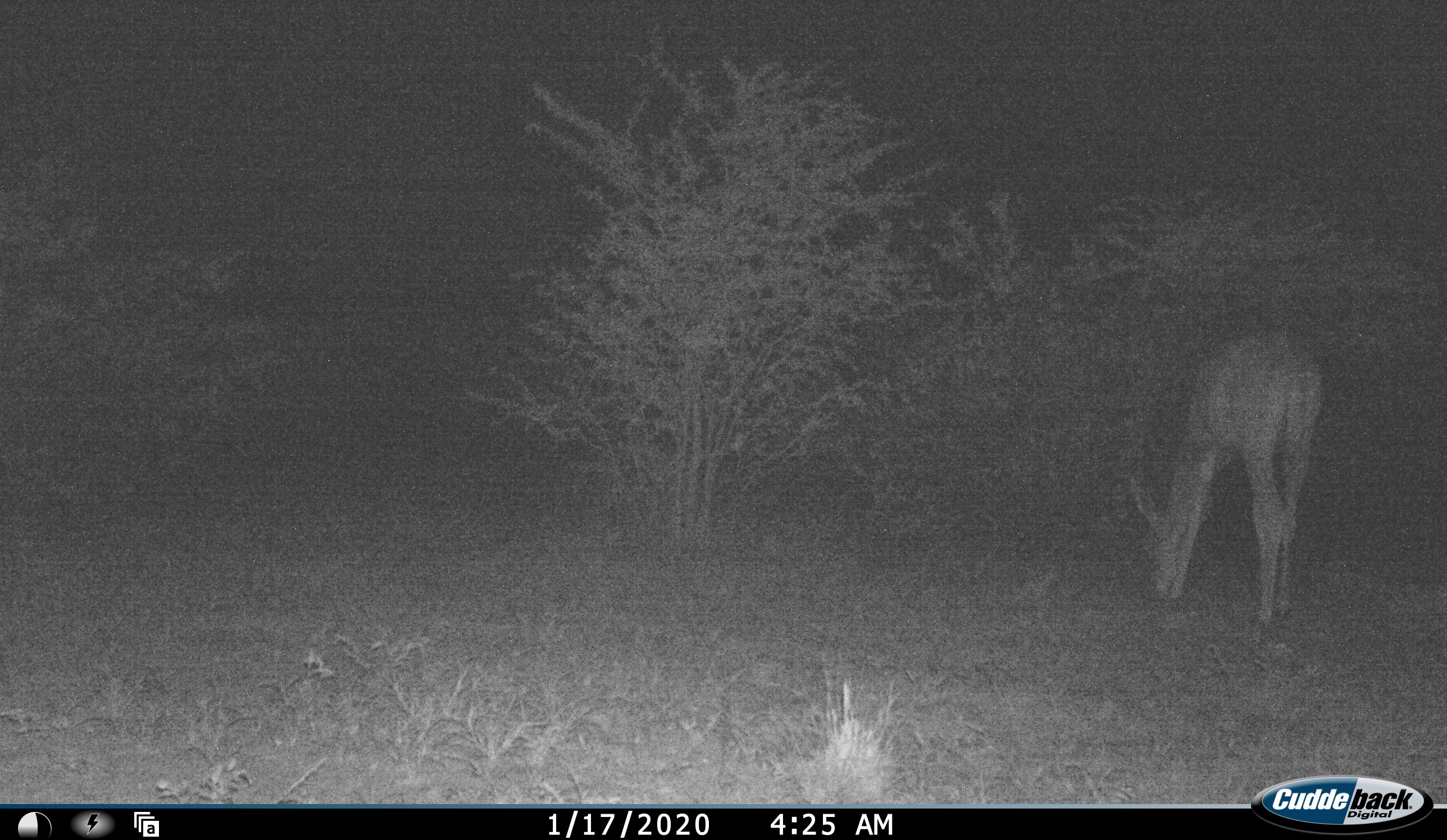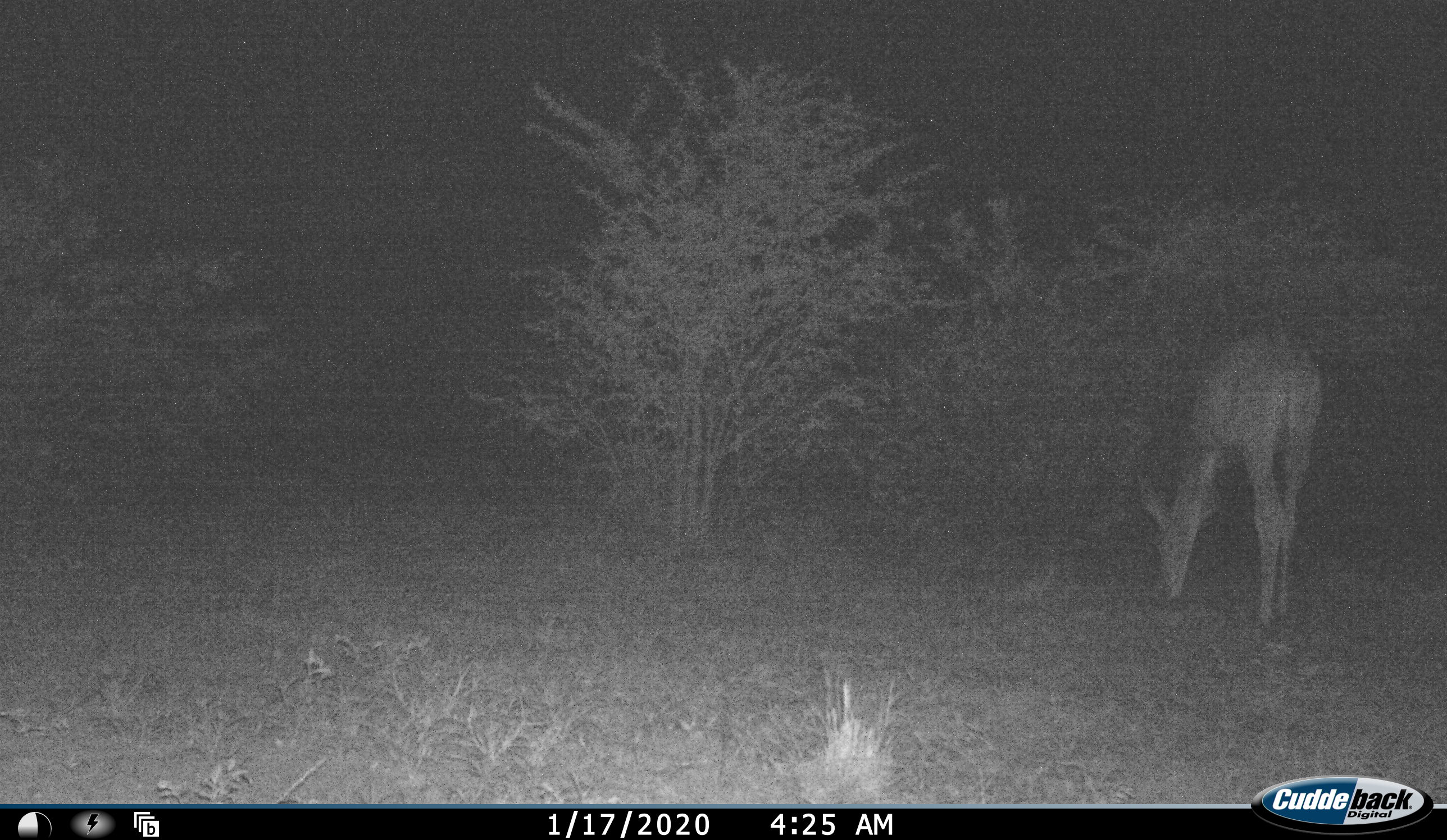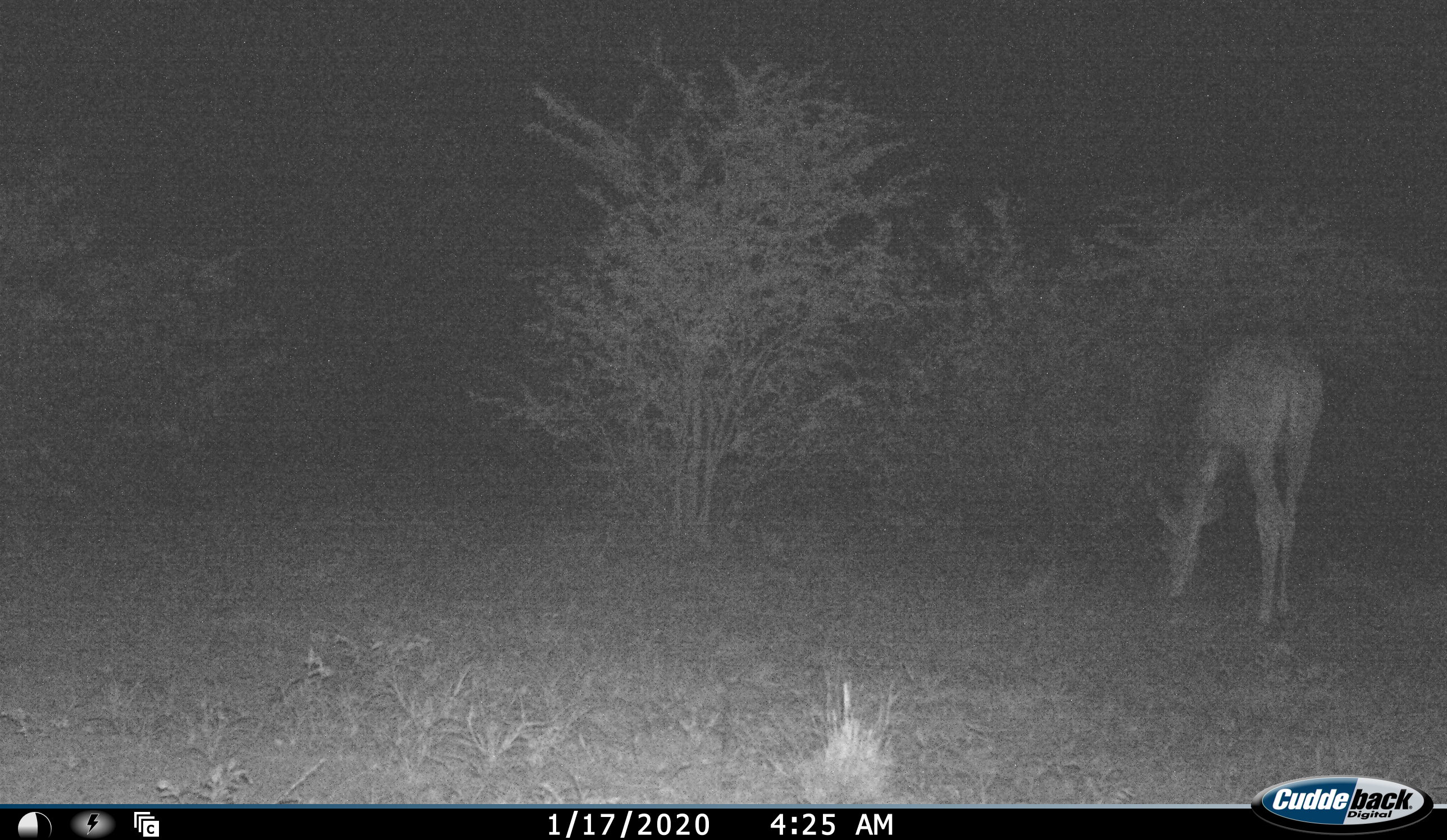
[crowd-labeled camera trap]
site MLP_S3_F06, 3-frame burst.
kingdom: Animalia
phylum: Chordata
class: Mammalia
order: Artiodactyla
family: Bovidae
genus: Aepyceros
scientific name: Aepyceros melampus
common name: impala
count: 1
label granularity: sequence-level